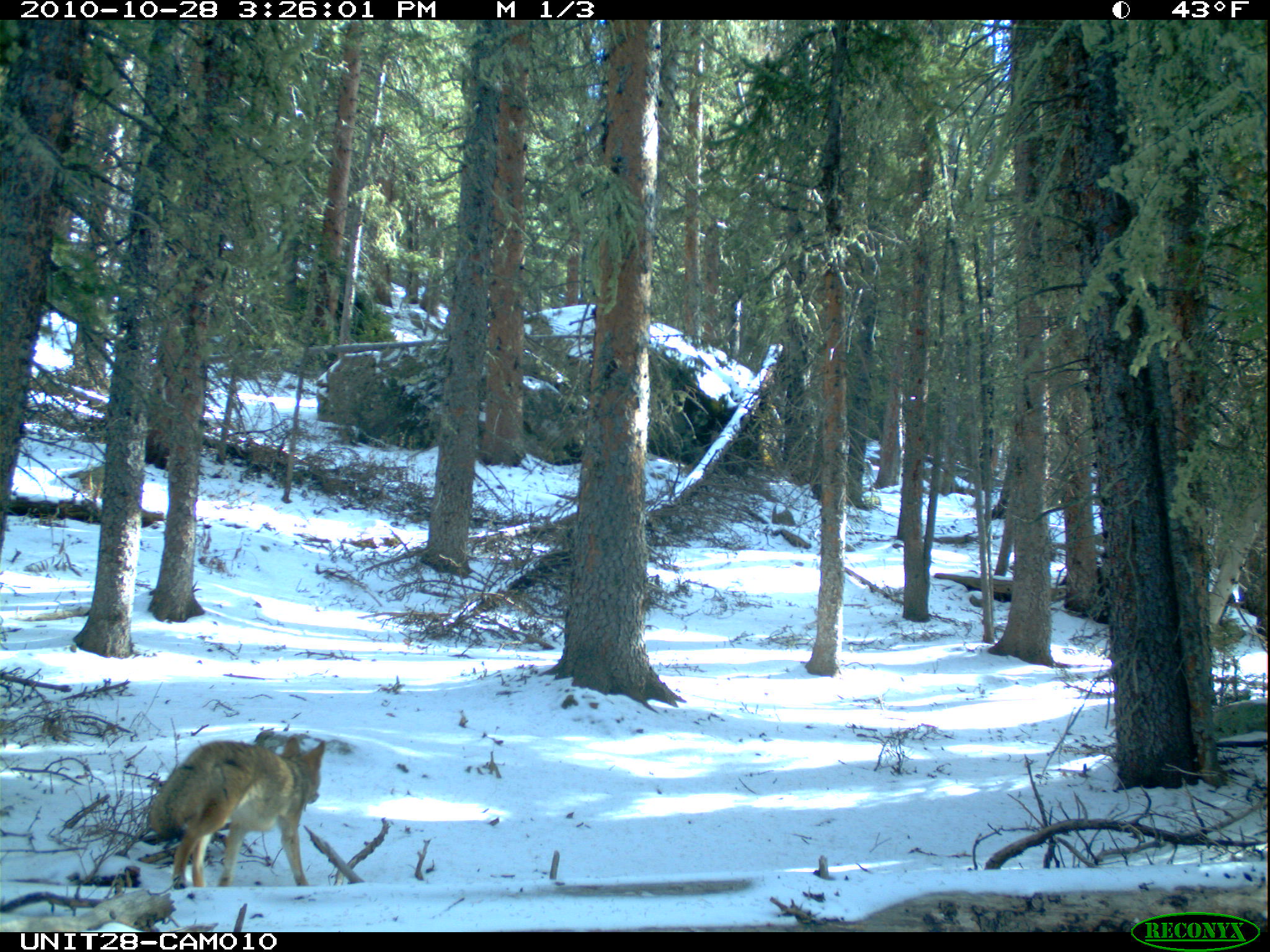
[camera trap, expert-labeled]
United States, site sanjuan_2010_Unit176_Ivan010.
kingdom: Animalia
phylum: Chordata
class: Mammalia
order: Carnivora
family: Canidae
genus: Canis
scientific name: Canis latrans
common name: coyote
Canis latrans (coyote).